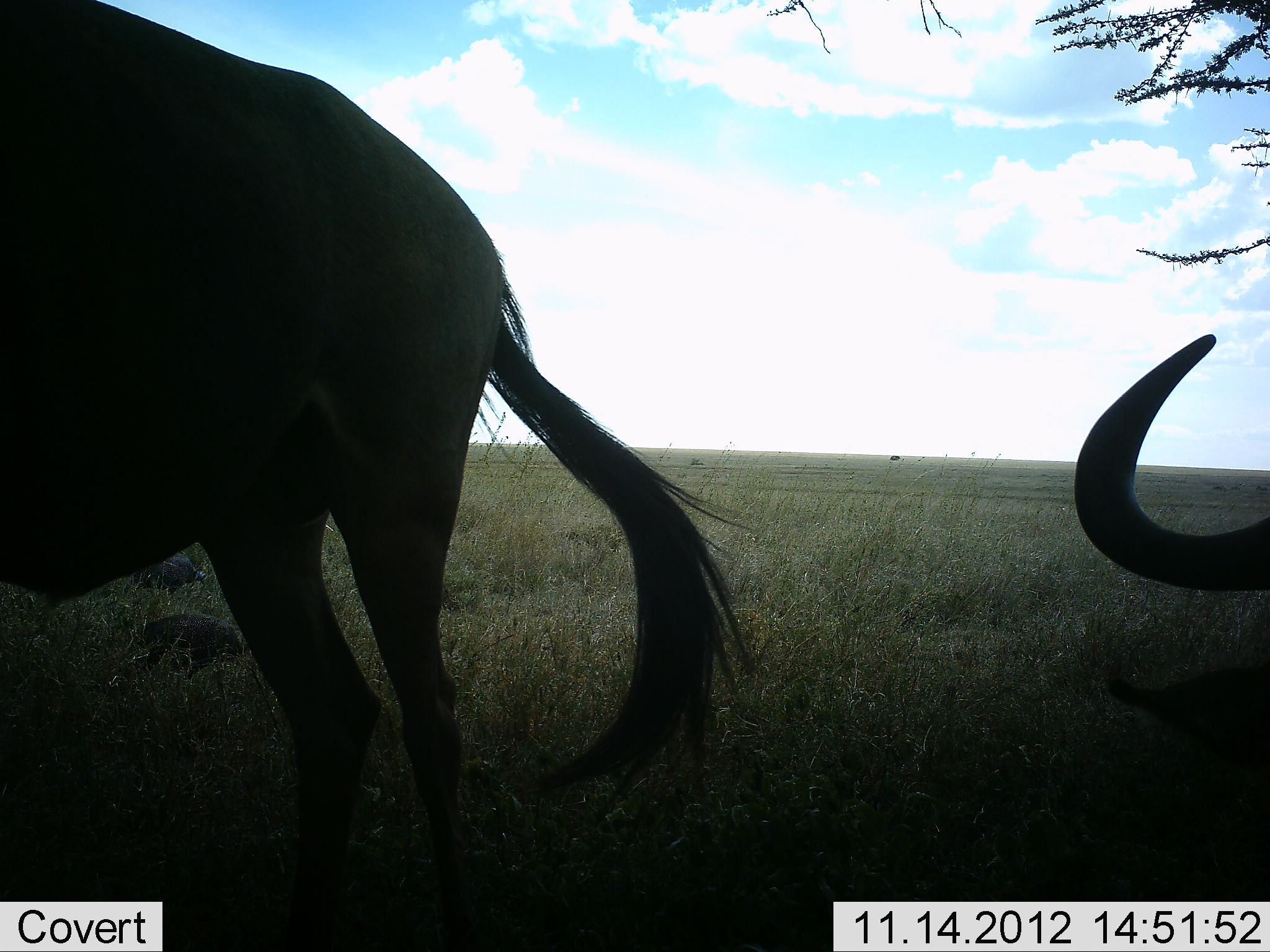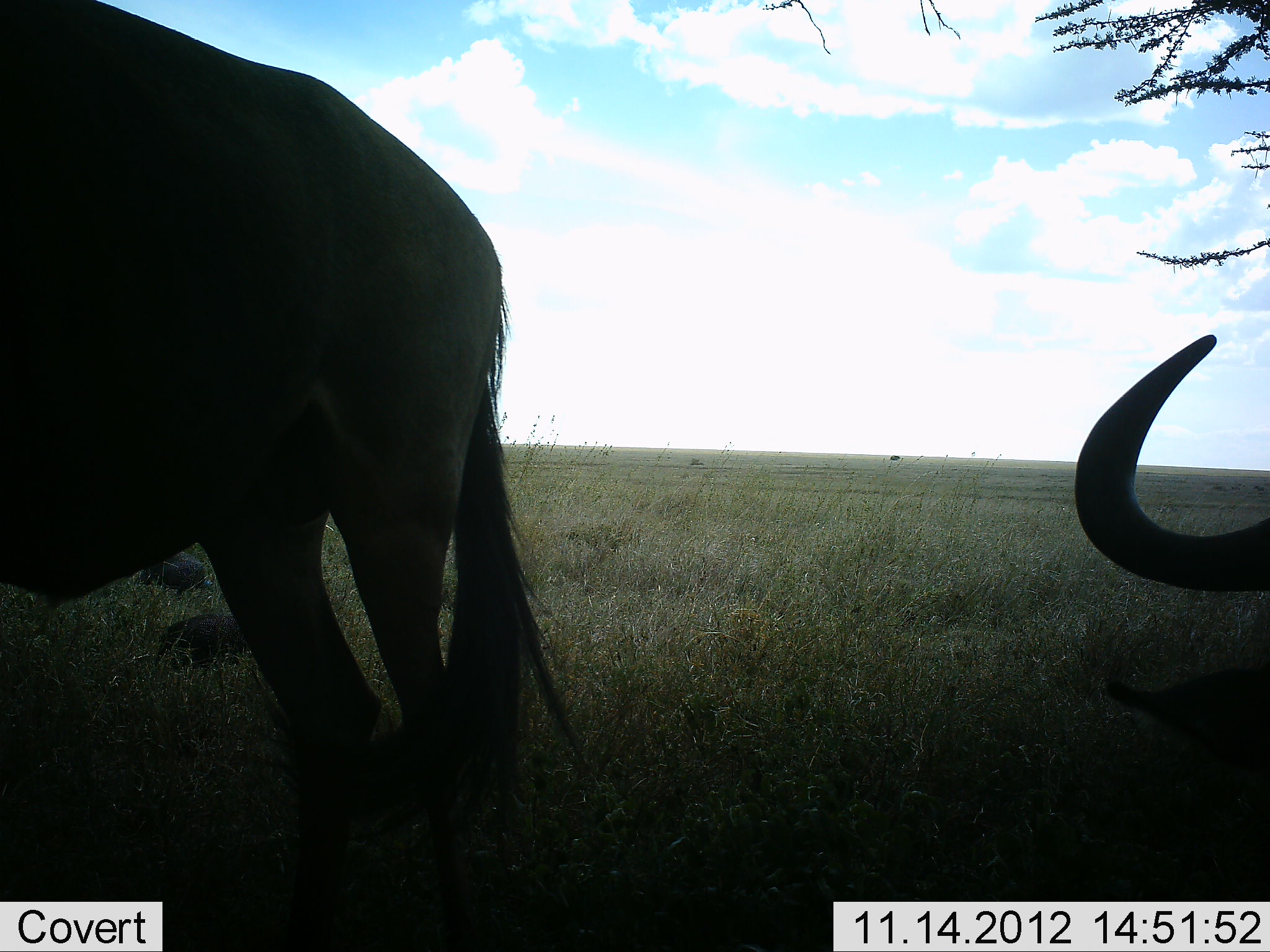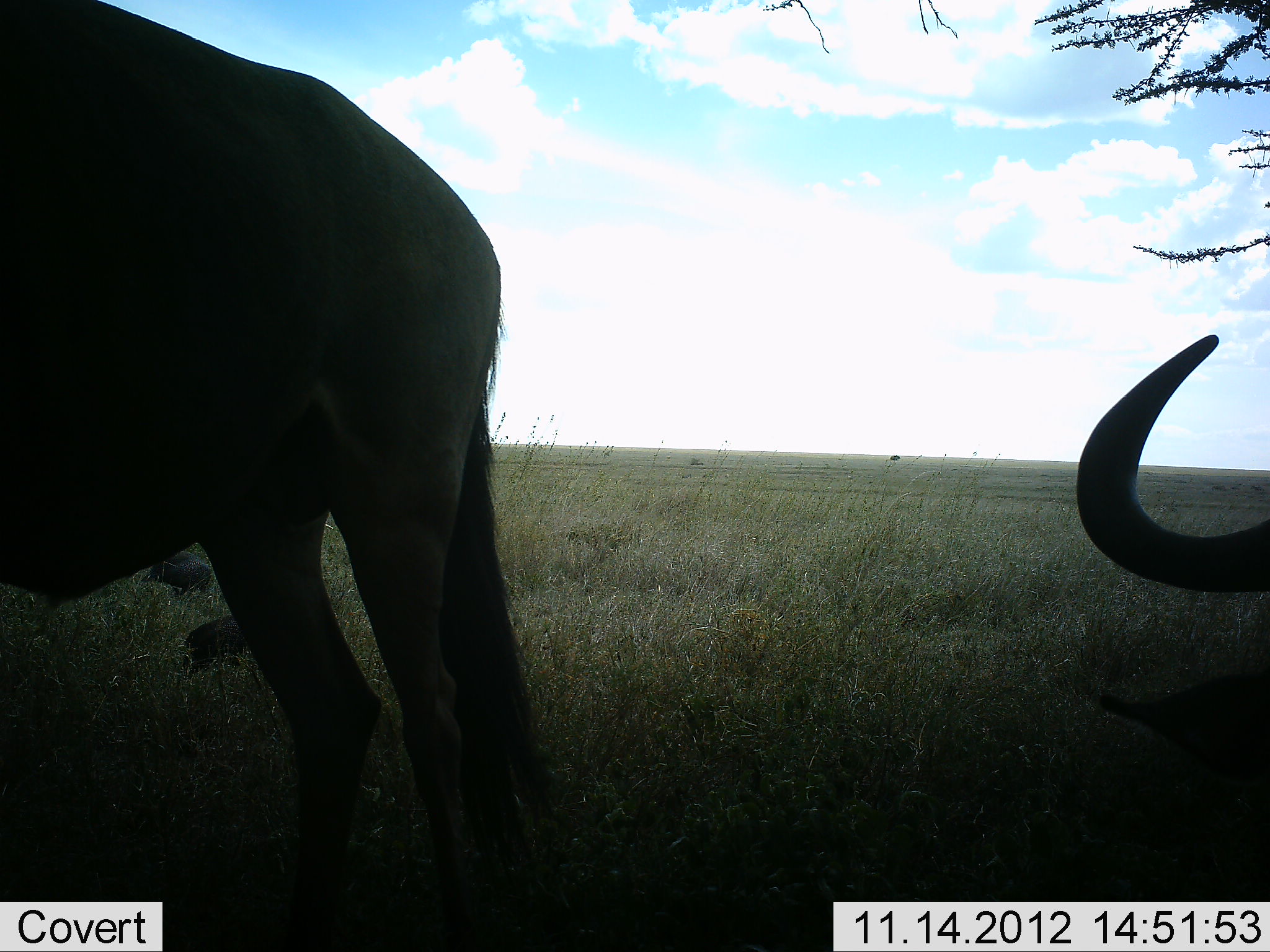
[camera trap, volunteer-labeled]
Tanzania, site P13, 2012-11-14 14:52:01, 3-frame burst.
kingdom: Animalia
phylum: Chordata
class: Aves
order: Galliformes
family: Numididae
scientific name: Numididae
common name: guinea fowl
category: guineafowl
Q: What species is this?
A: Guineafowl (guinea fowl) (Numididae).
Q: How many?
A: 2.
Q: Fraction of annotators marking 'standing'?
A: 0%.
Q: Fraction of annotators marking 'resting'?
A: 0%.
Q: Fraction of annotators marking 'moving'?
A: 55%.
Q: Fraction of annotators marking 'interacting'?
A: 0%.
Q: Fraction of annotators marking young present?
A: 0%.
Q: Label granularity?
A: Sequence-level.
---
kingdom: Animalia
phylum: Chordata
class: Mammalia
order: Artiodactyla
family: Bovidae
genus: Connochaetes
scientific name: Connochaetes taurinus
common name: blue wildebeest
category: wildebeest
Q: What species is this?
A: Wildebeest (blue wildebeest) (Connochaetes taurinus).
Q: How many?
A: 2.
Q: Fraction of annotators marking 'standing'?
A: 74%.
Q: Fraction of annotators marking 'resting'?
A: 68%.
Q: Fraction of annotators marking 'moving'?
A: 0%.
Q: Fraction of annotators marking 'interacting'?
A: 5%.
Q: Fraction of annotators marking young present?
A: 0%.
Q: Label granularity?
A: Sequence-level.